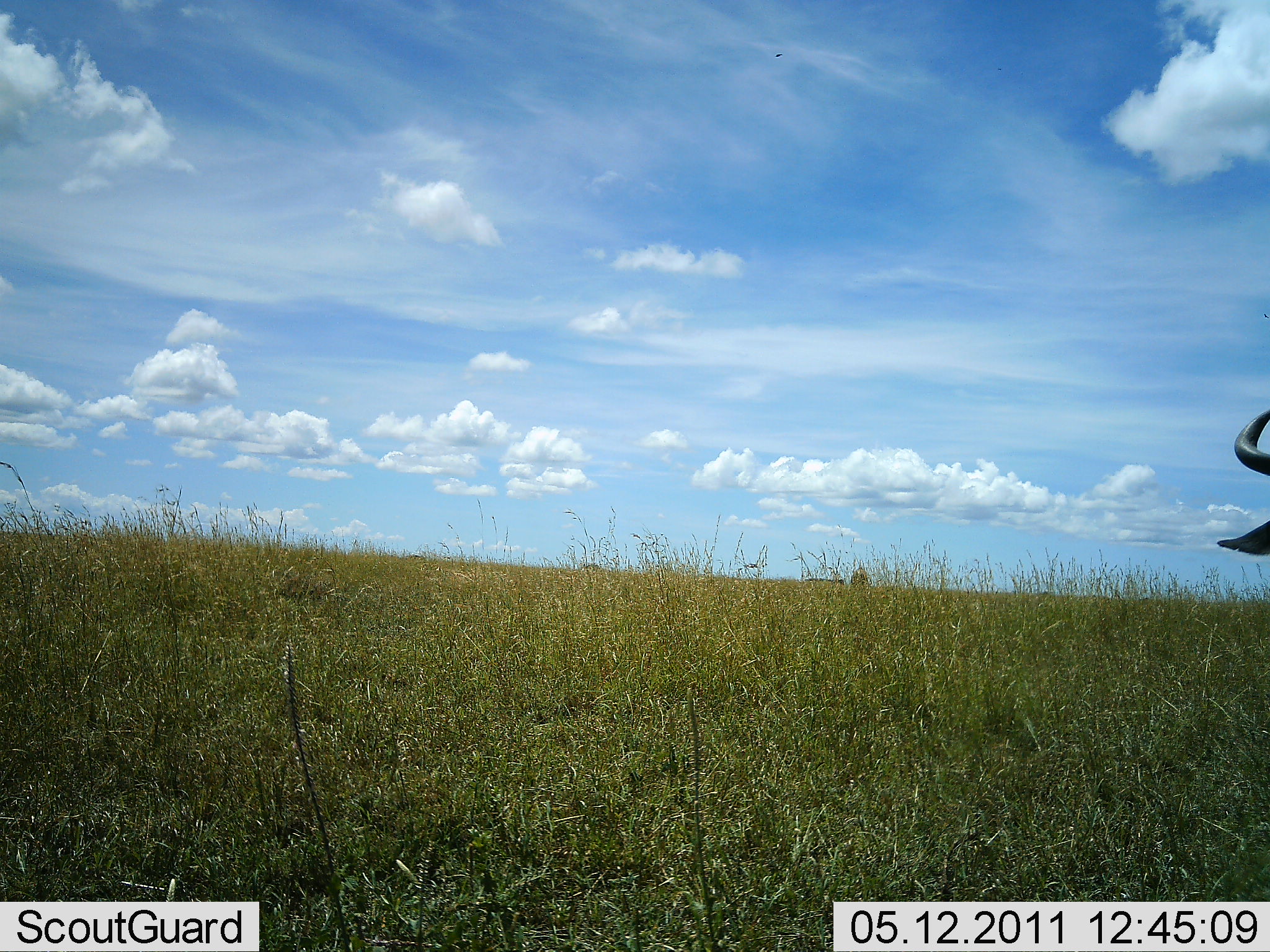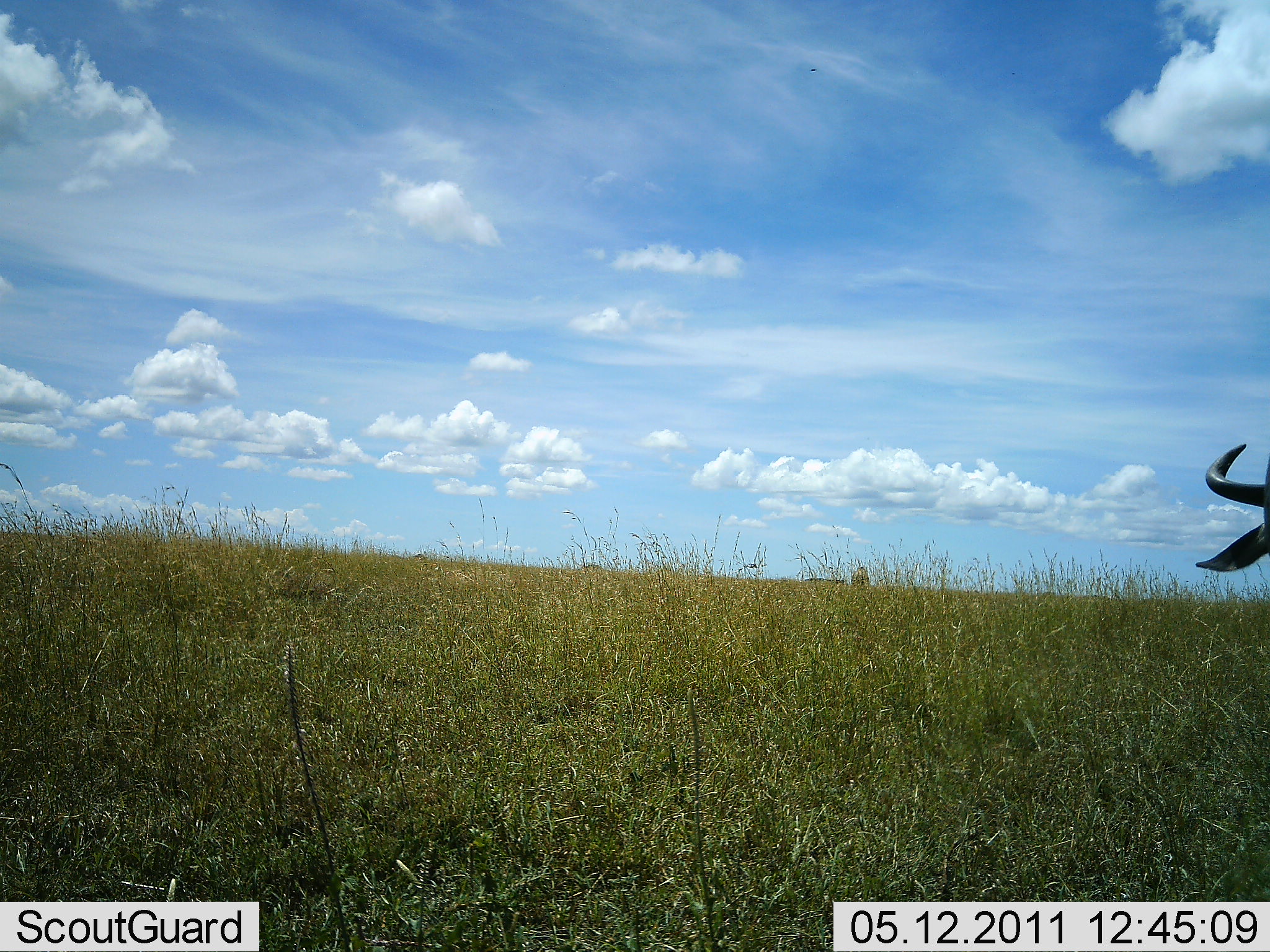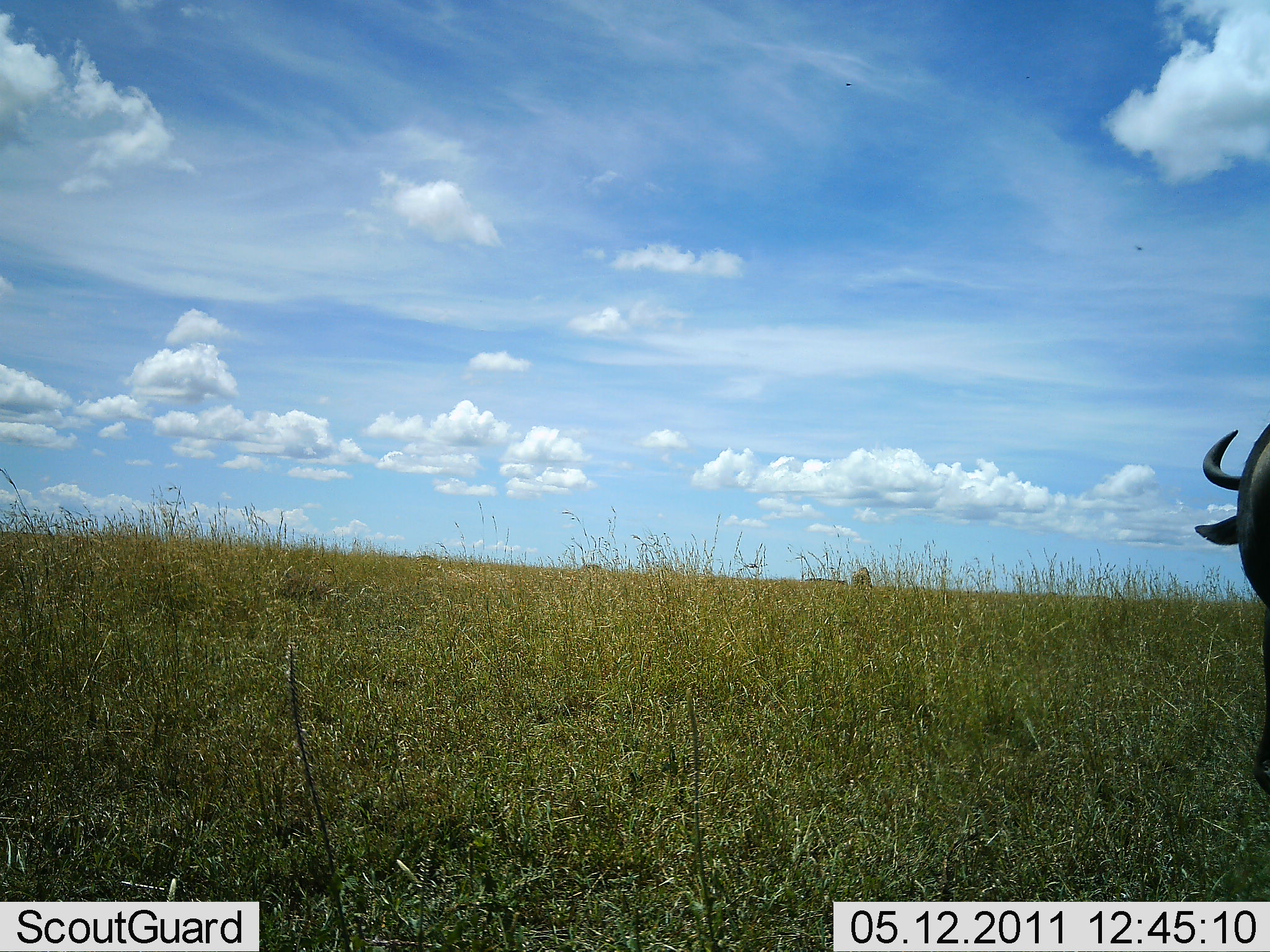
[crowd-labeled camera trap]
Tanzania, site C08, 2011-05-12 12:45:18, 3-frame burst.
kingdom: Animalia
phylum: Chordata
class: Mammalia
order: Artiodactyla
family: Bovidae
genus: Connochaetes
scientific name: Connochaetes taurinus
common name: blue wildebeest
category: wildebeest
Wildebeest (blue wildebeest) (Connochaetes taurinus), count 1. Behavior (volunteer vote fractions): standing 67%, resting 8%, moving 42%, interacting 0%. Young present (vote fraction): 0%. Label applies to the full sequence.